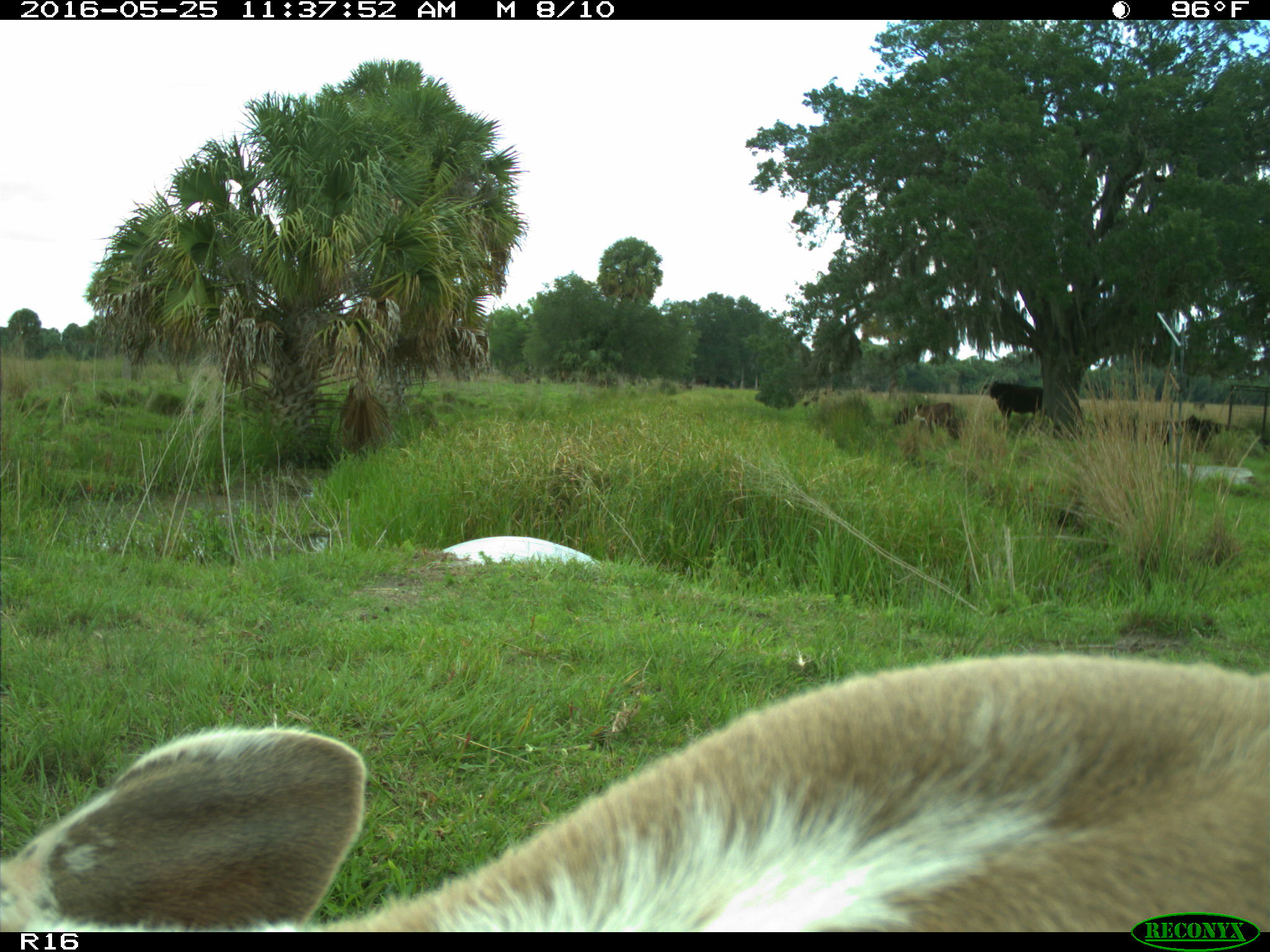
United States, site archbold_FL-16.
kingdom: Animalia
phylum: Chordata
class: Mammalia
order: Artiodactyla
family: Bovidae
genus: Bos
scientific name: Bos taurus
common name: domestic cow